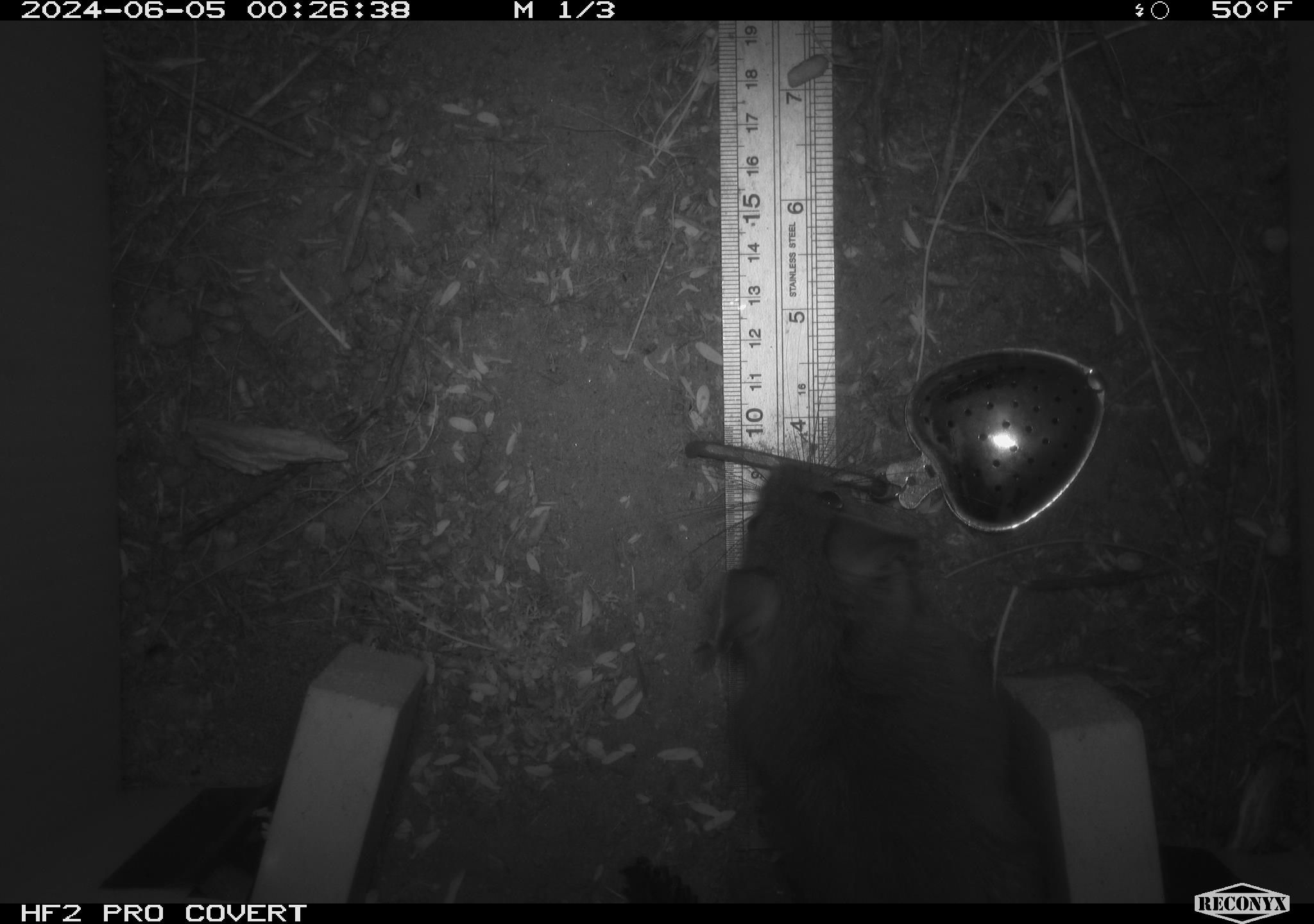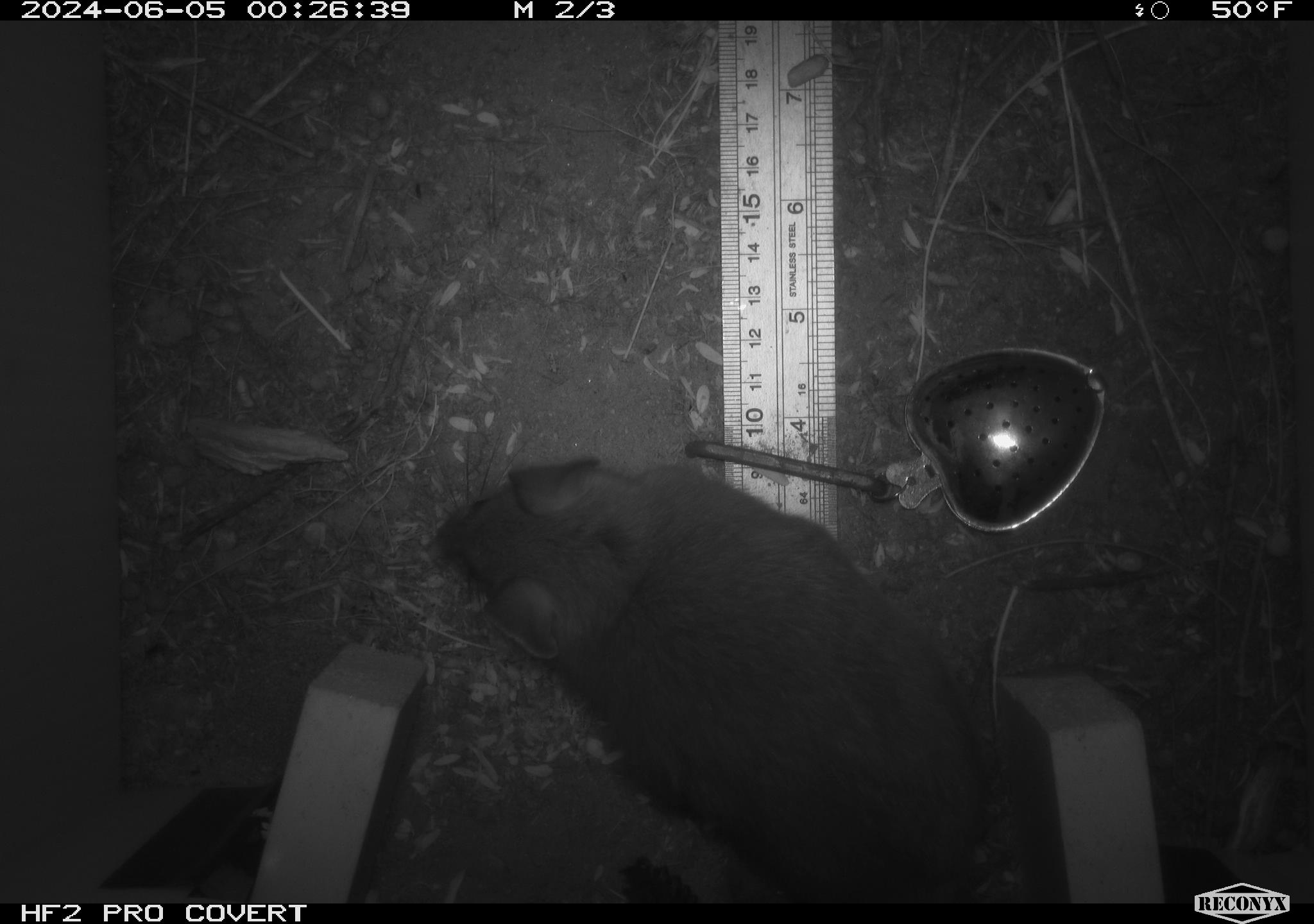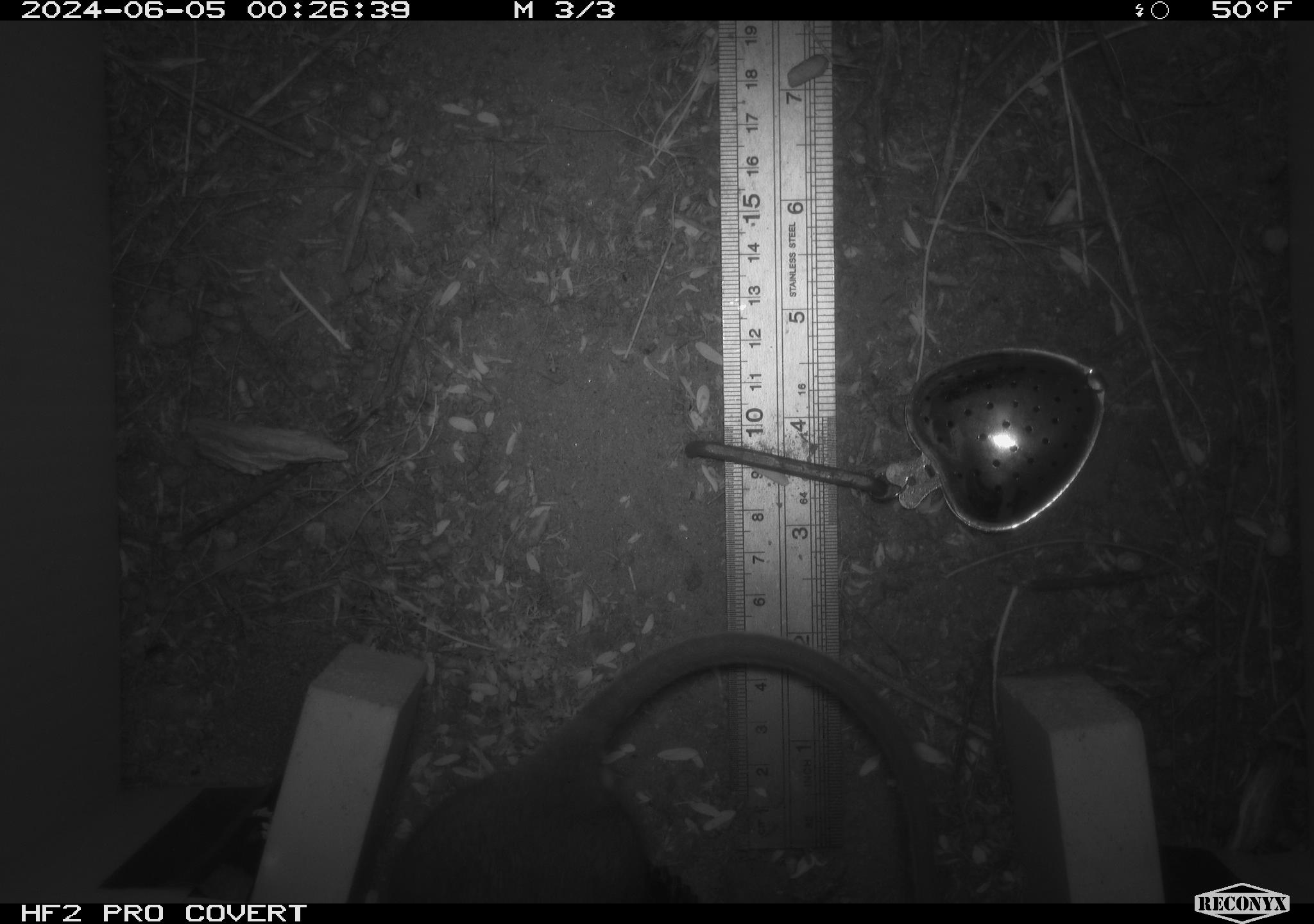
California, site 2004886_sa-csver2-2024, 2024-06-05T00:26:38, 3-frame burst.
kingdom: Animalia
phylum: Chordata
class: Mammalia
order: Rodentia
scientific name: Rodentia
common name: rodent